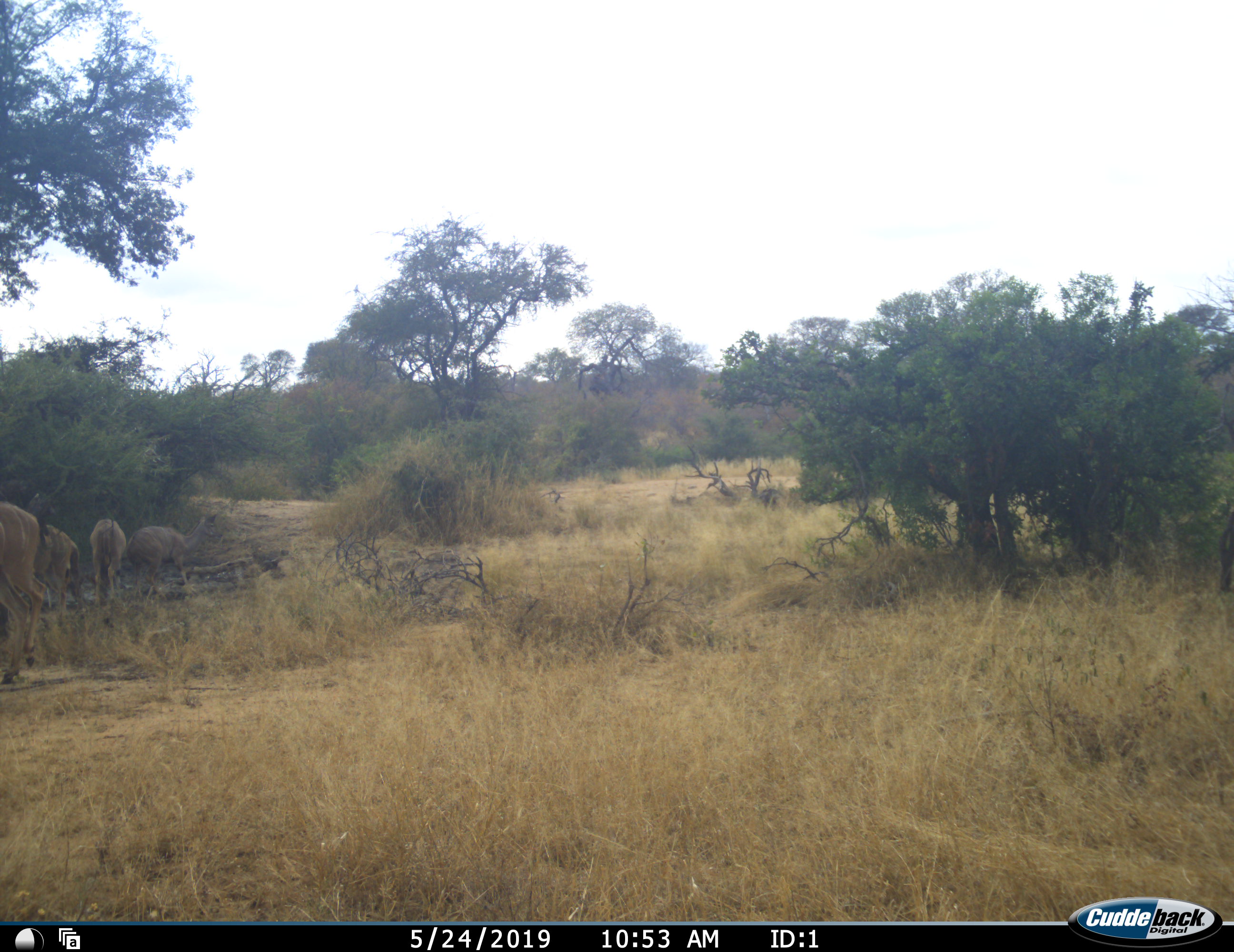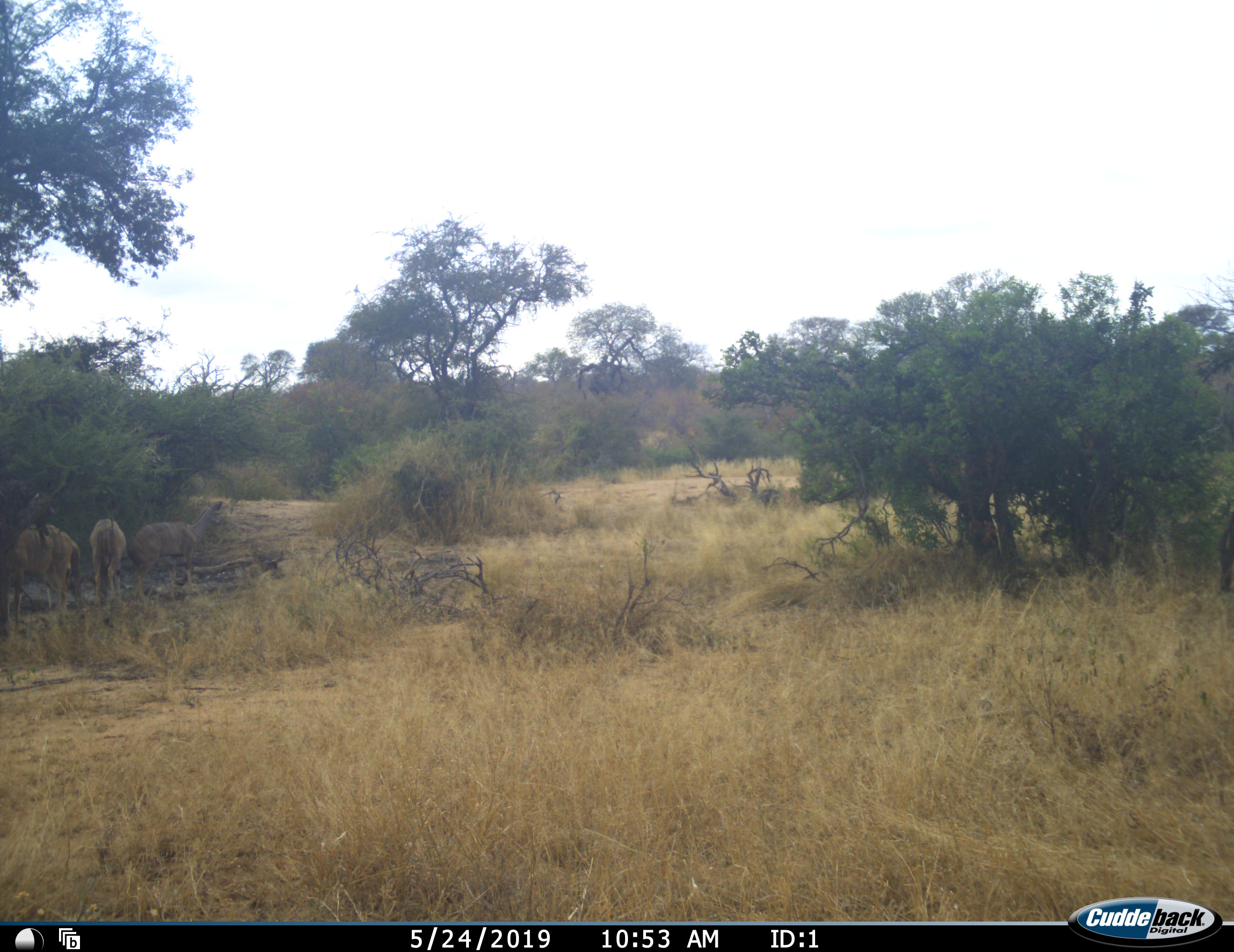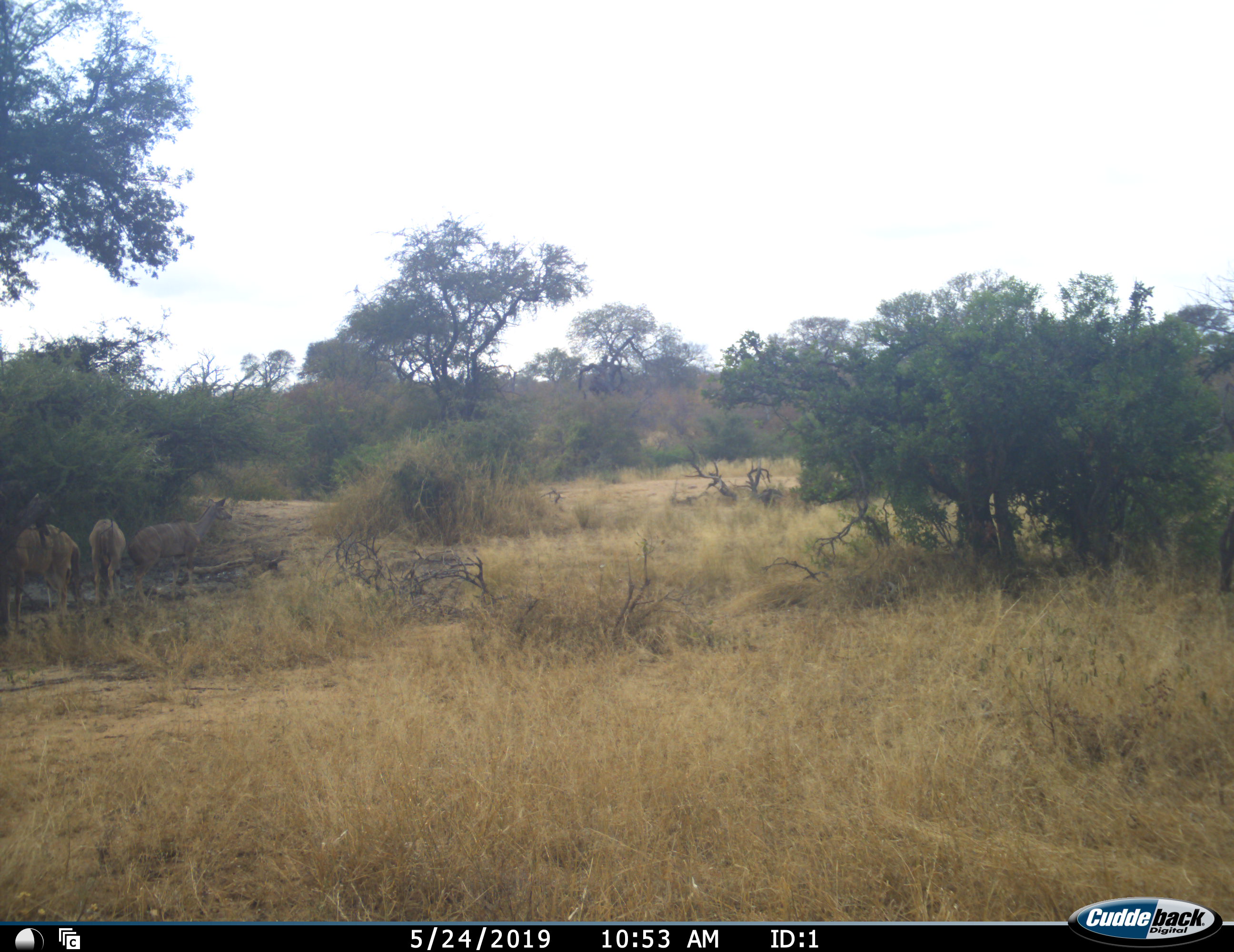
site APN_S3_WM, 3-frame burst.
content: unidentified animal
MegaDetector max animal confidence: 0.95